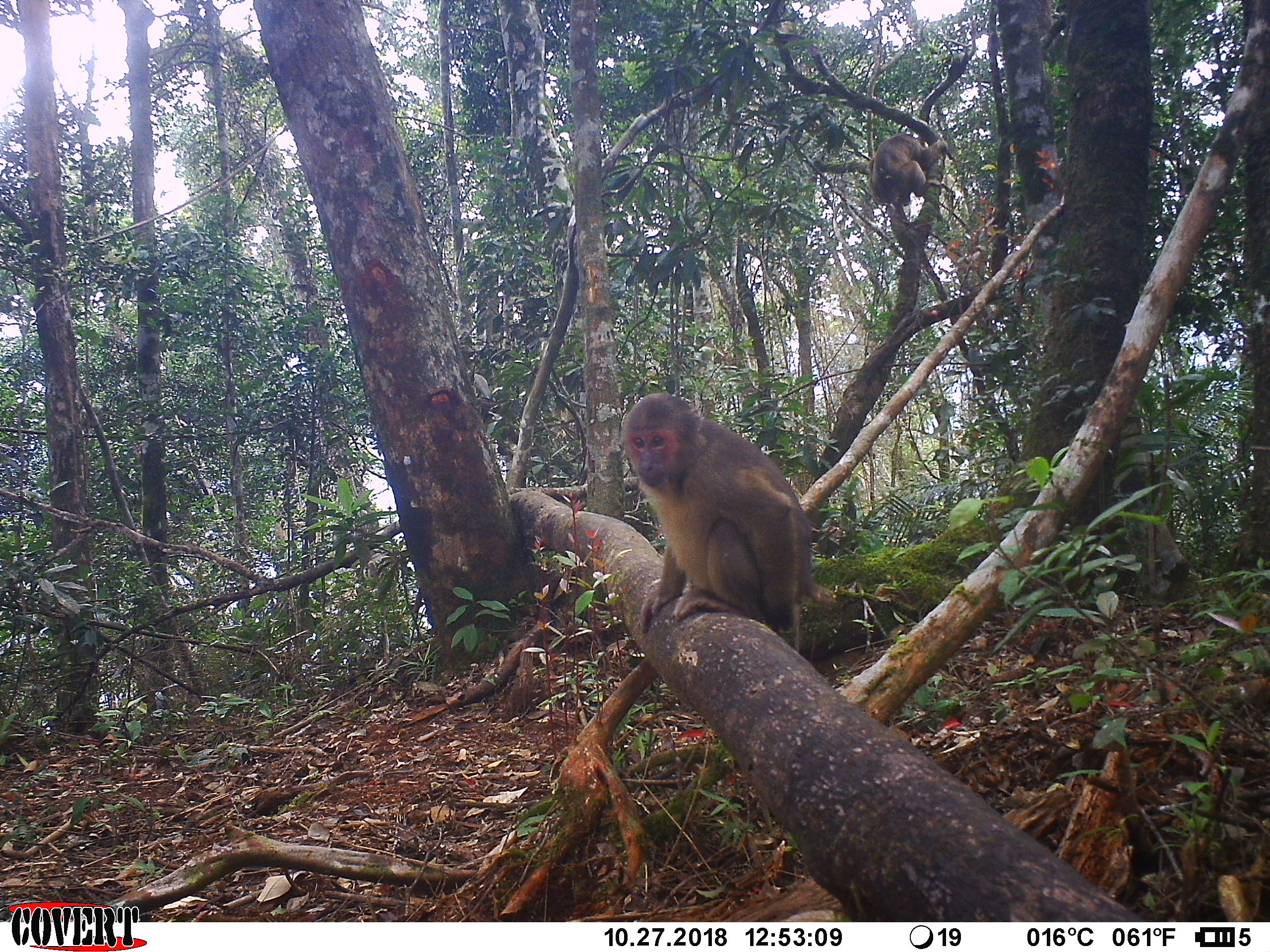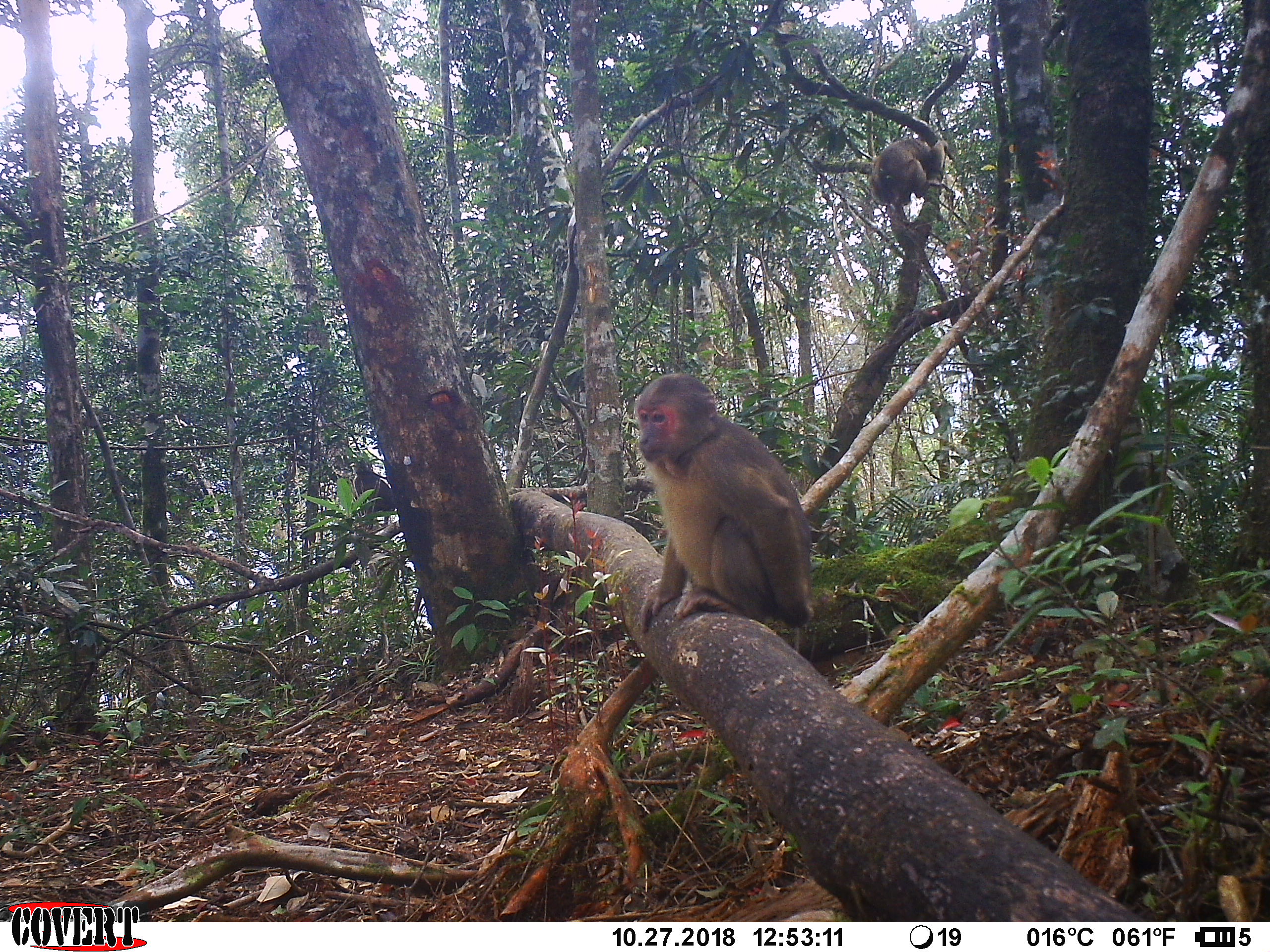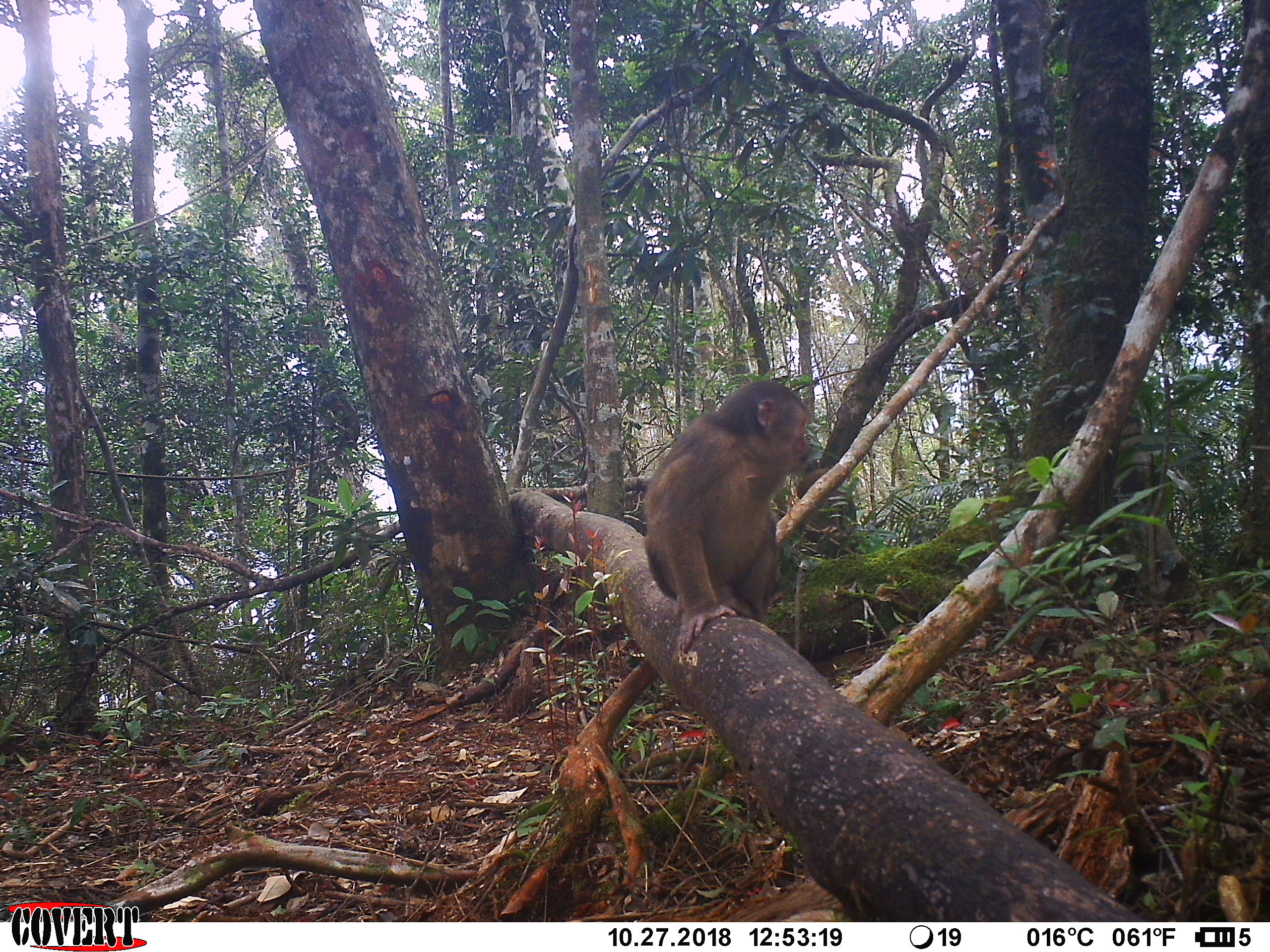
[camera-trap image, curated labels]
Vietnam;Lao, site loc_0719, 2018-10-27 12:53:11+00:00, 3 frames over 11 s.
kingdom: Animalia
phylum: Chordata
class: Mammalia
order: Primates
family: Cercopithecidae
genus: Macaca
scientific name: Macaca arctoides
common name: stump-tailed macaque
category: stump tailed macaque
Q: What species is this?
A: Stump tailed macaque (stump-tailed macaque) (Macaca arctoides).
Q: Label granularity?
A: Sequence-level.